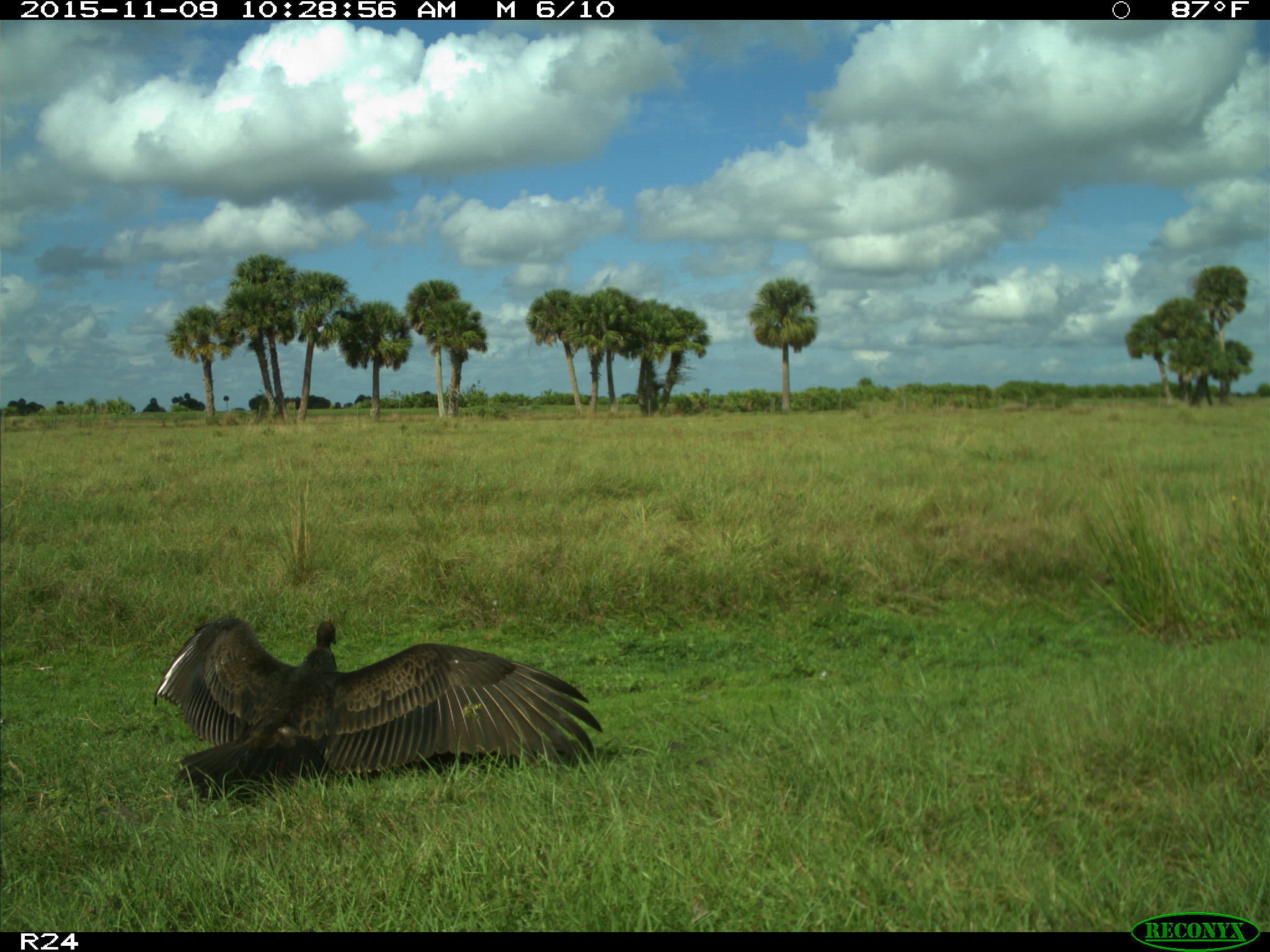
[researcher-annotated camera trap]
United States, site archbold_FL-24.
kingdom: Animalia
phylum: Chordata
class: Aves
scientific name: Aves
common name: birds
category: unidentified bird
Unidentified bird (birds) (Aves).